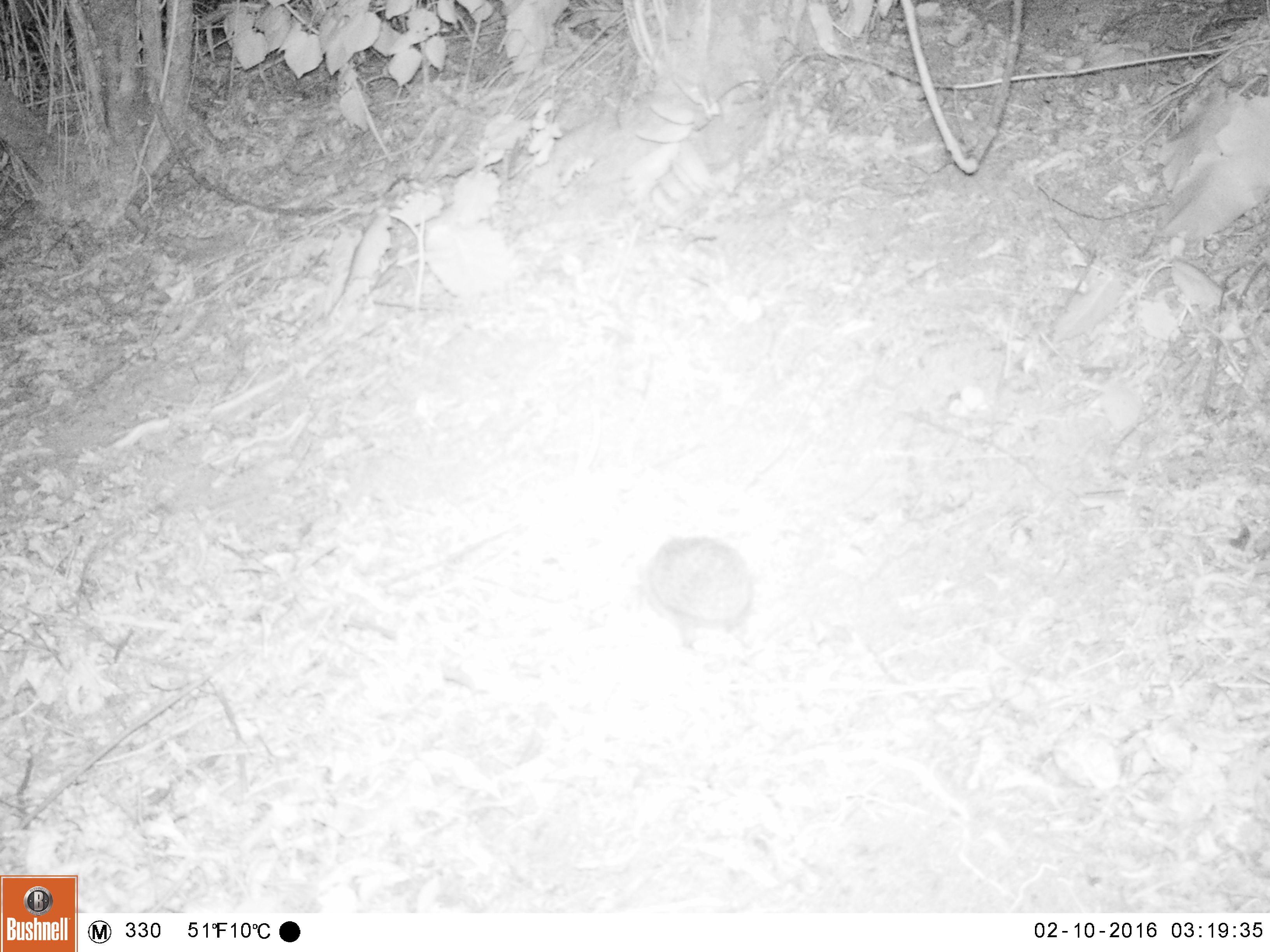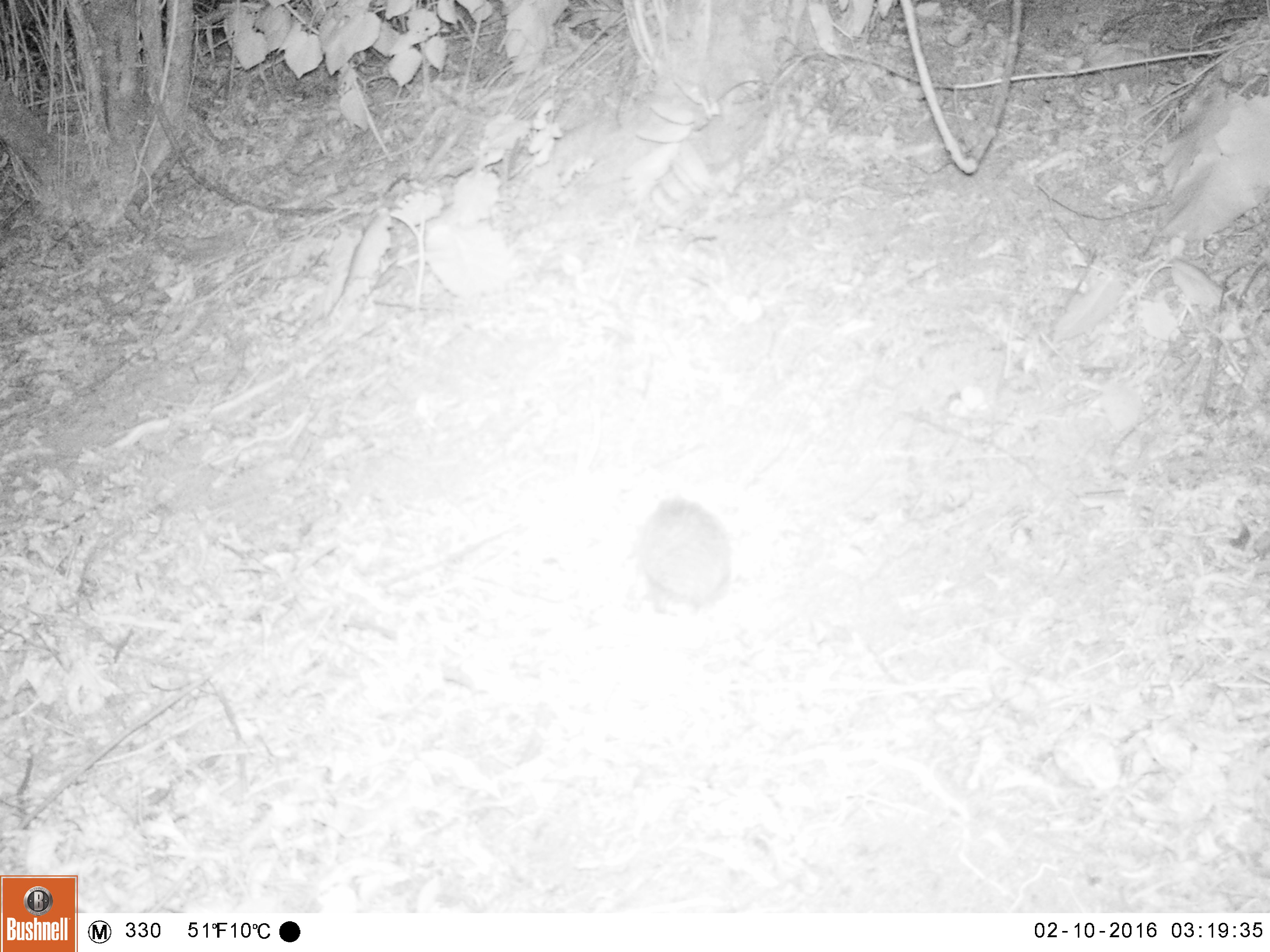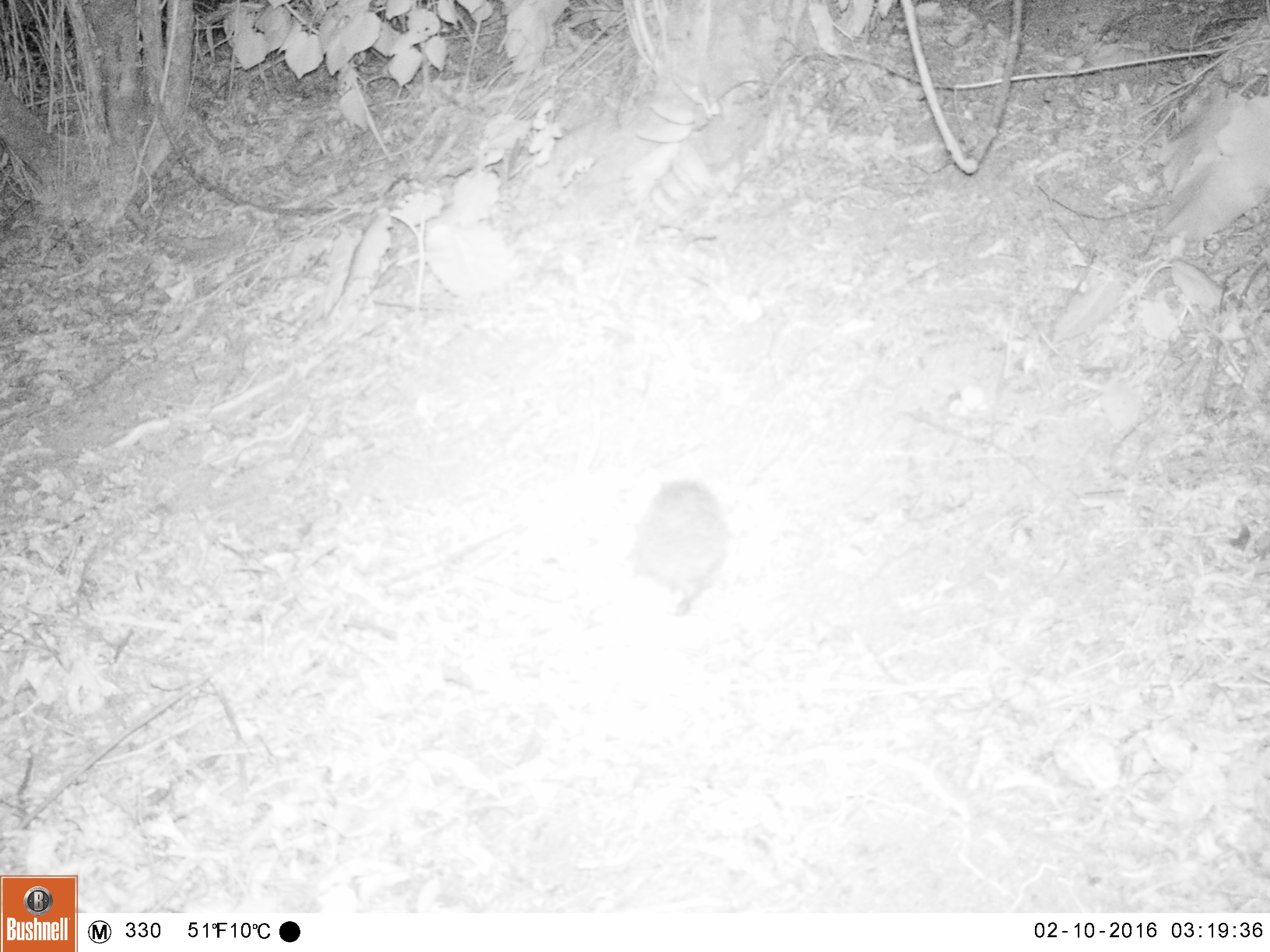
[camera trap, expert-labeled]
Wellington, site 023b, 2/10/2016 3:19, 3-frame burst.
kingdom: Animalia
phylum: Chordata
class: Mammalia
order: Eulipotyphla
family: Erinaceidae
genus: Erinaceus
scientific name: Erinaceus europaeus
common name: hedgehog